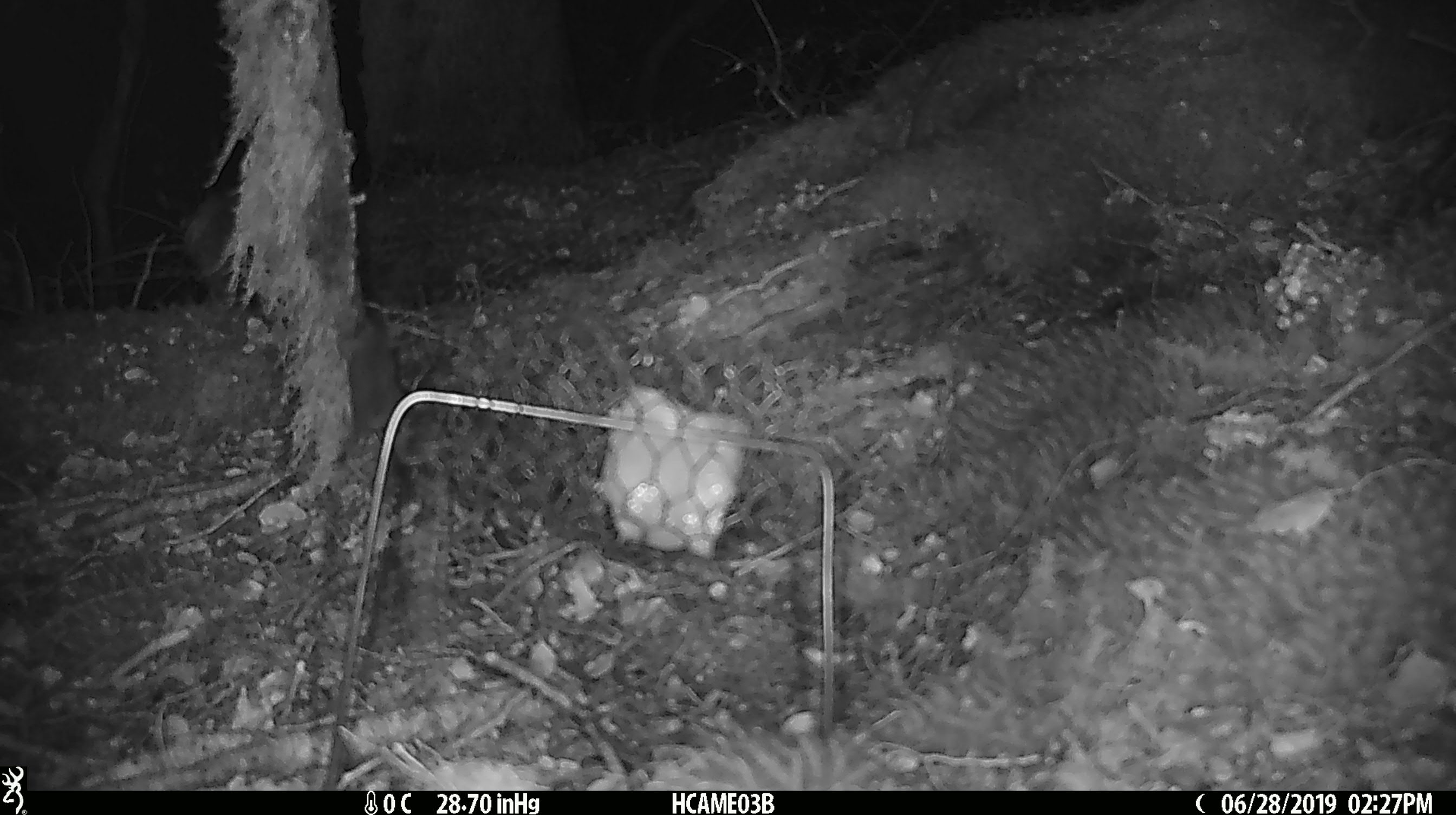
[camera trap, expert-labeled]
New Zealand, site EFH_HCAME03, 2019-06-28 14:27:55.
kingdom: Animalia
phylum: Chordata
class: Mammalia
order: Rodentia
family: Muridae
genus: Mus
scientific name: Mus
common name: mouse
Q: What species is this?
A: Mouse (Mus).